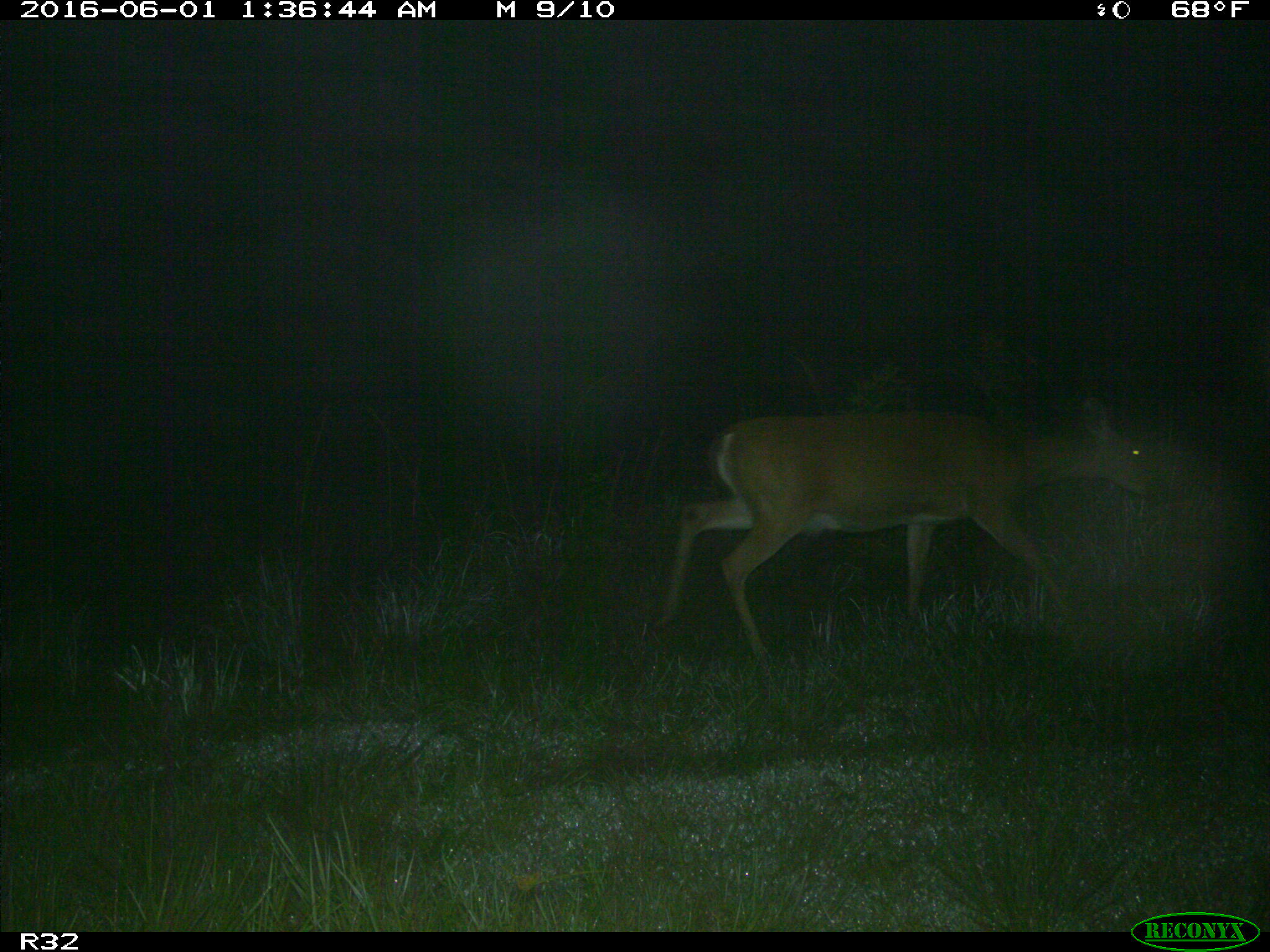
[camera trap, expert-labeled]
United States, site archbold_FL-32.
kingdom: Animalia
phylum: Chordata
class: Mammalia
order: Artiodactyla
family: Cervidae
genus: Odocoileus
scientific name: Odocoileus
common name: deer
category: unidentified deer